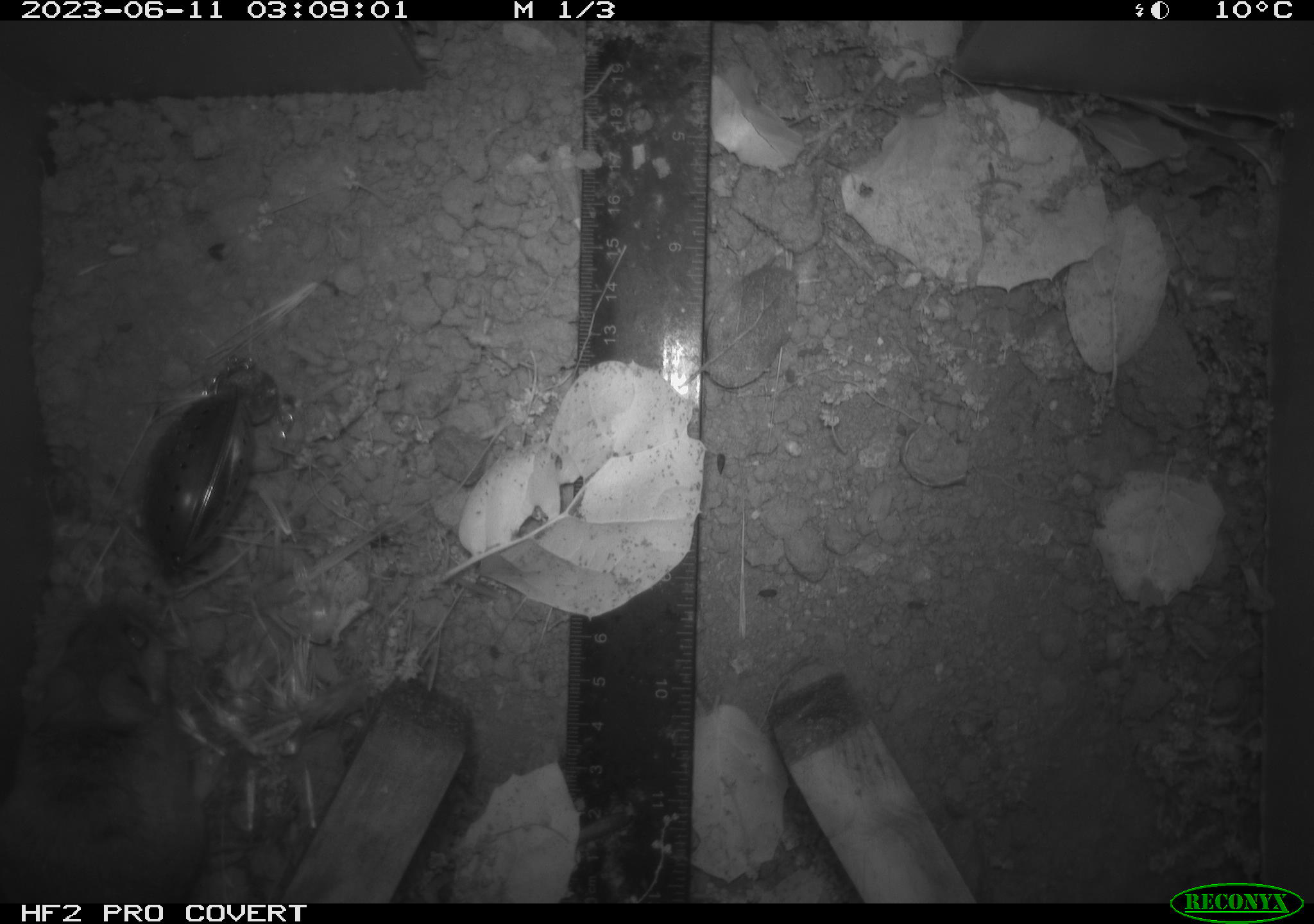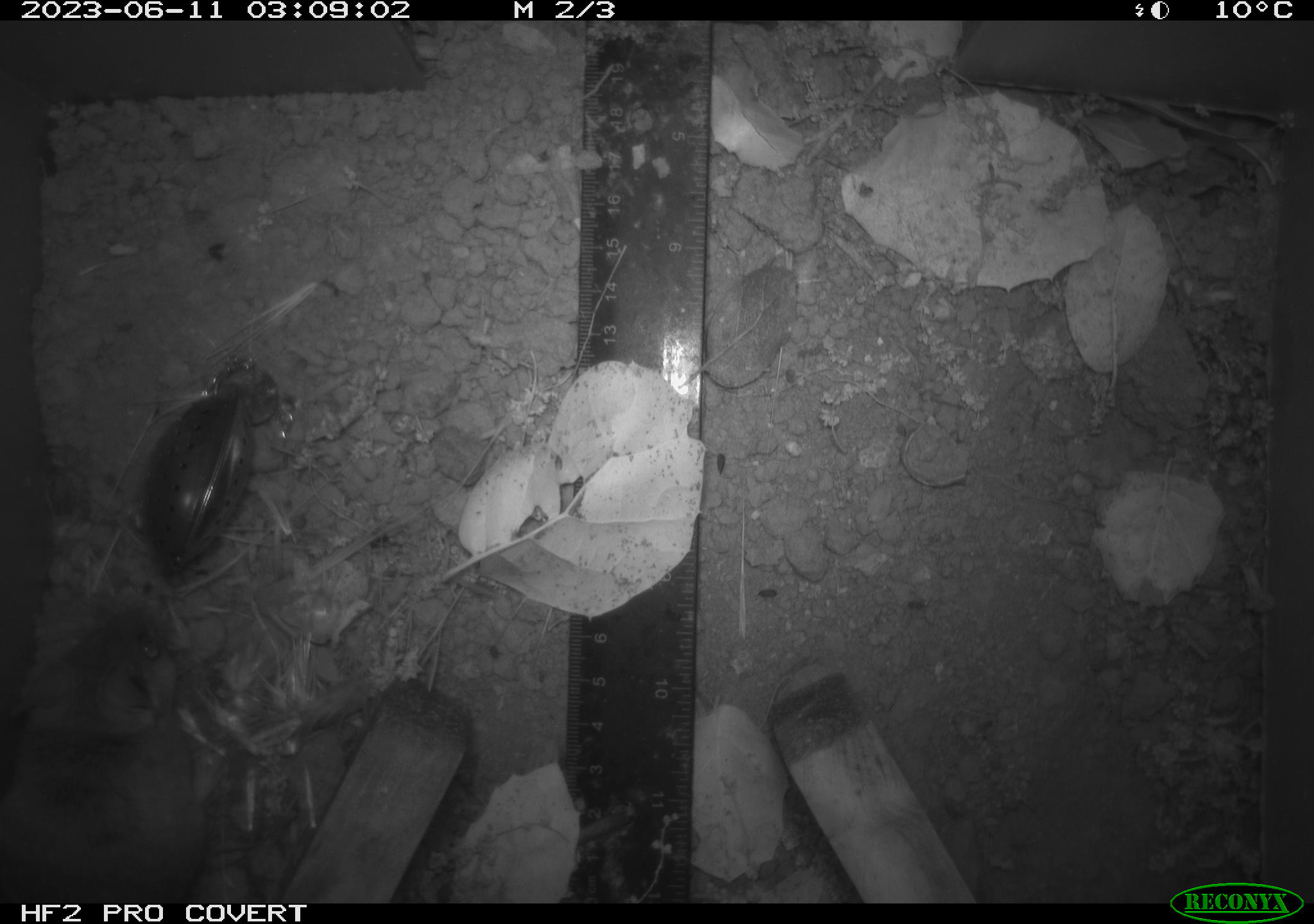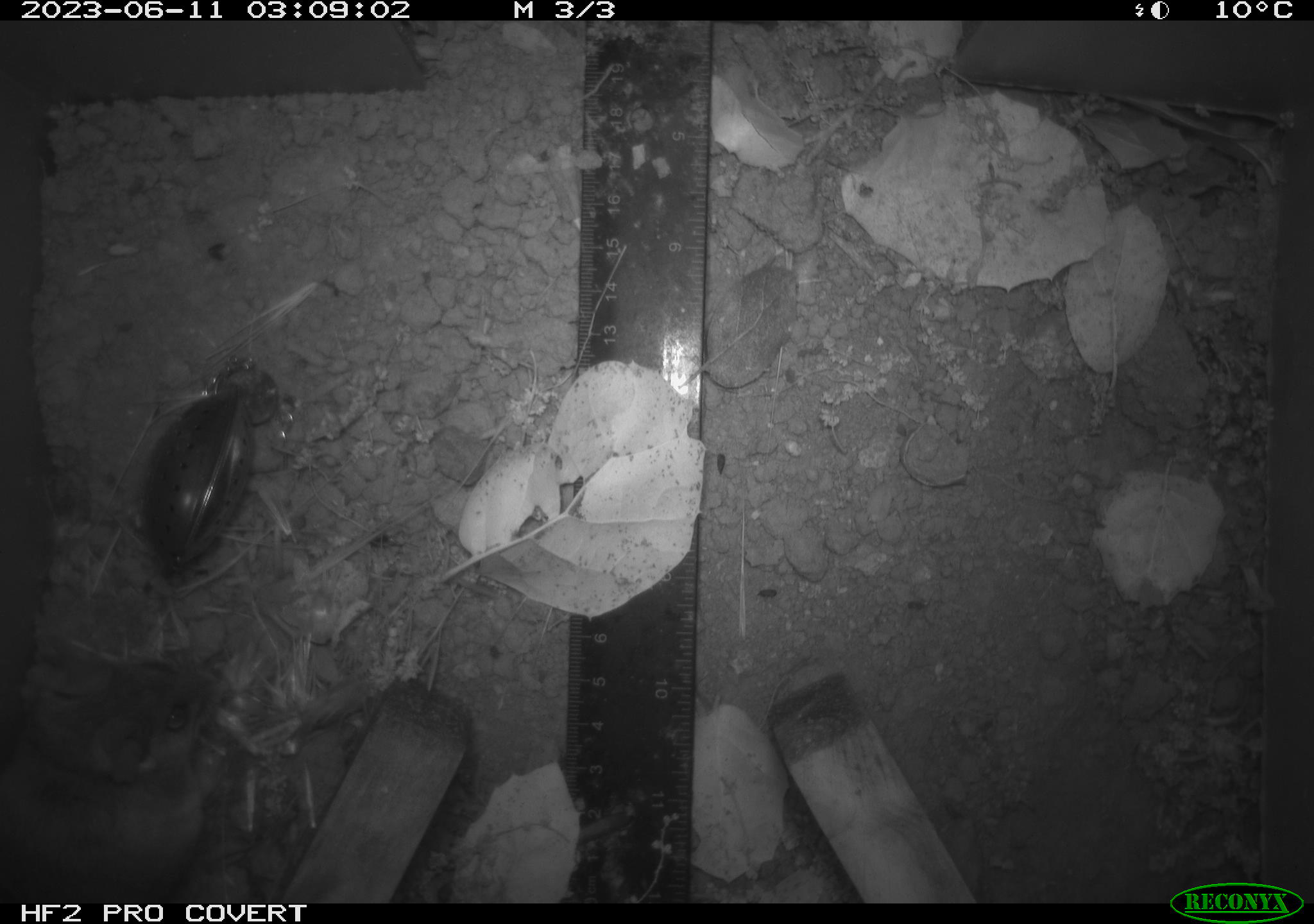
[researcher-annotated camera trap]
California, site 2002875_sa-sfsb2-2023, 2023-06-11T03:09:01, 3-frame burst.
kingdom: Animalia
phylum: Chordata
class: Mammalia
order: Rodentia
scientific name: Rodentia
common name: mouse species